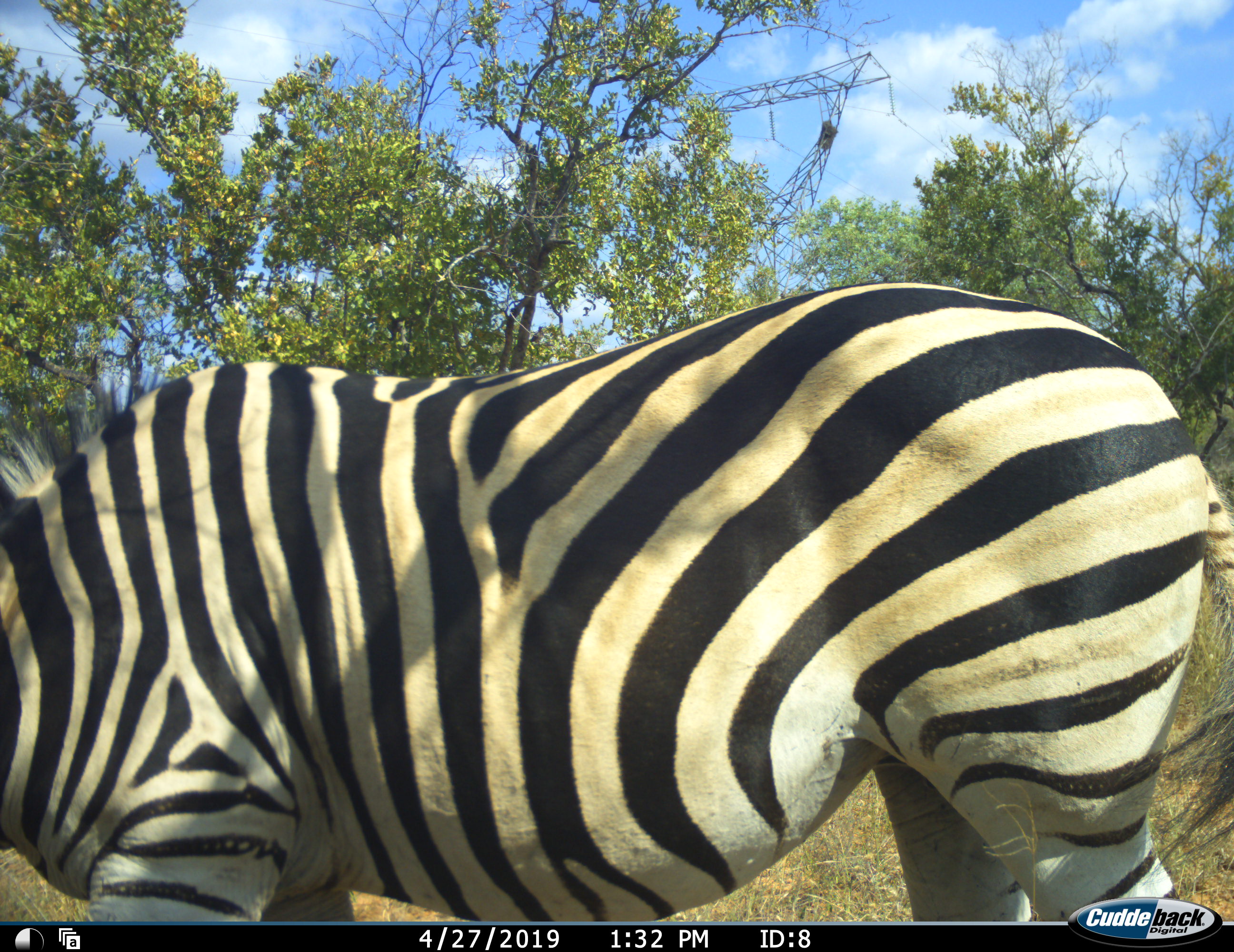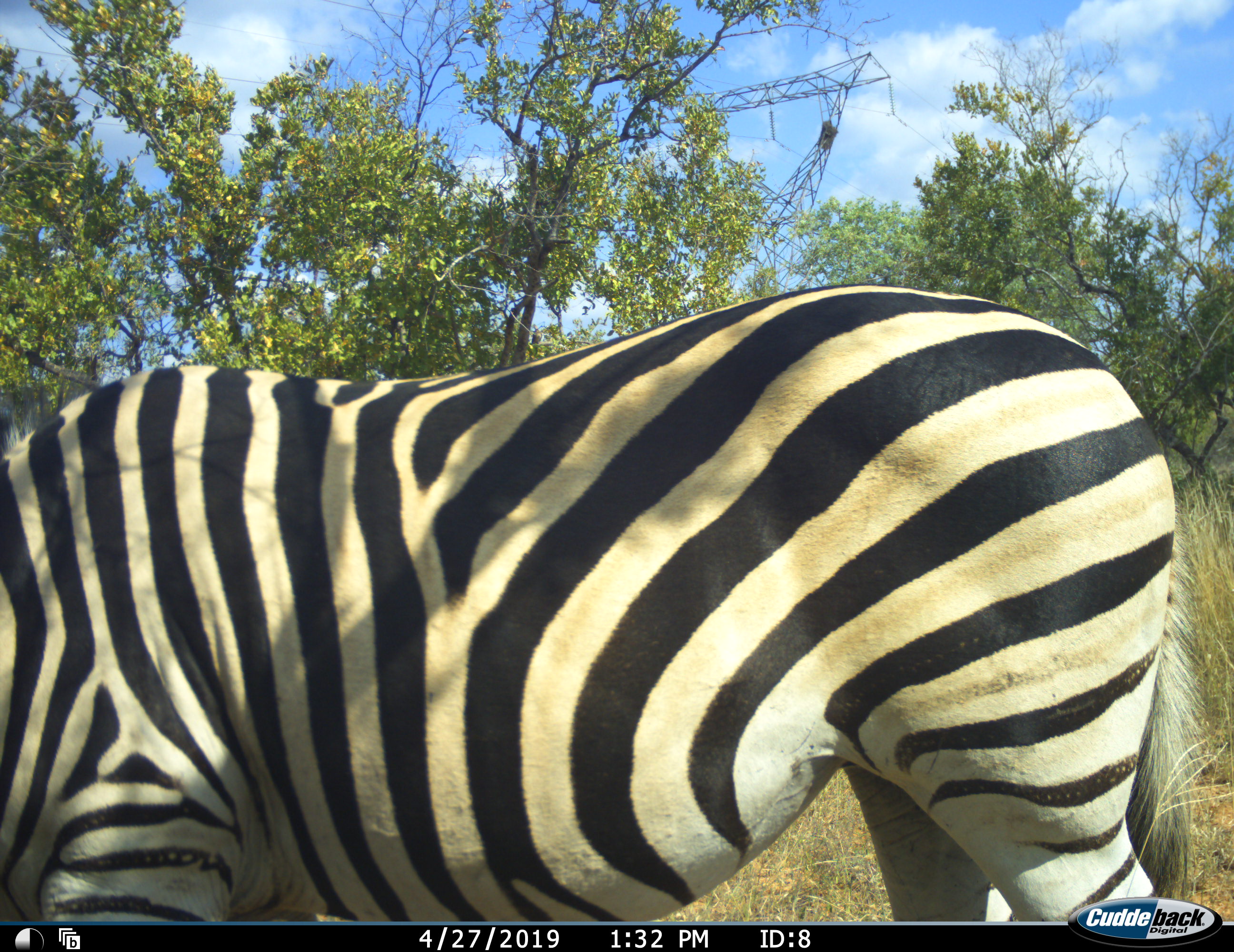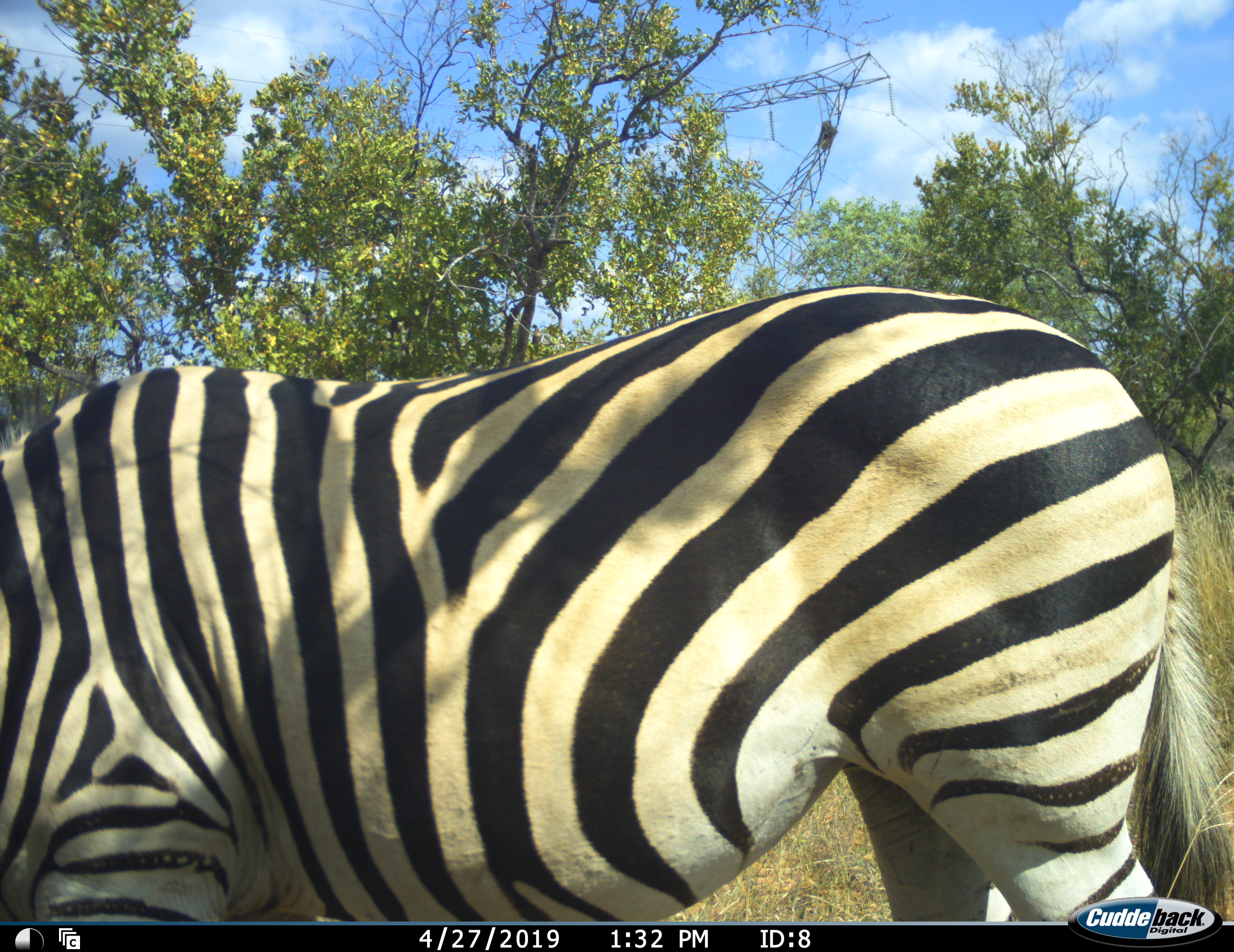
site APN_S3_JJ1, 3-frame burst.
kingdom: Animalia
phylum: Chordata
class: Mammalia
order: Perissodactyla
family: Equidae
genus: Equus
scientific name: Equus quagga burchellii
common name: burchell's zebra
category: zebraburchells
Zebraburchells (burchell's zebra) (Equus quagga burchellii), count 1. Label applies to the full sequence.